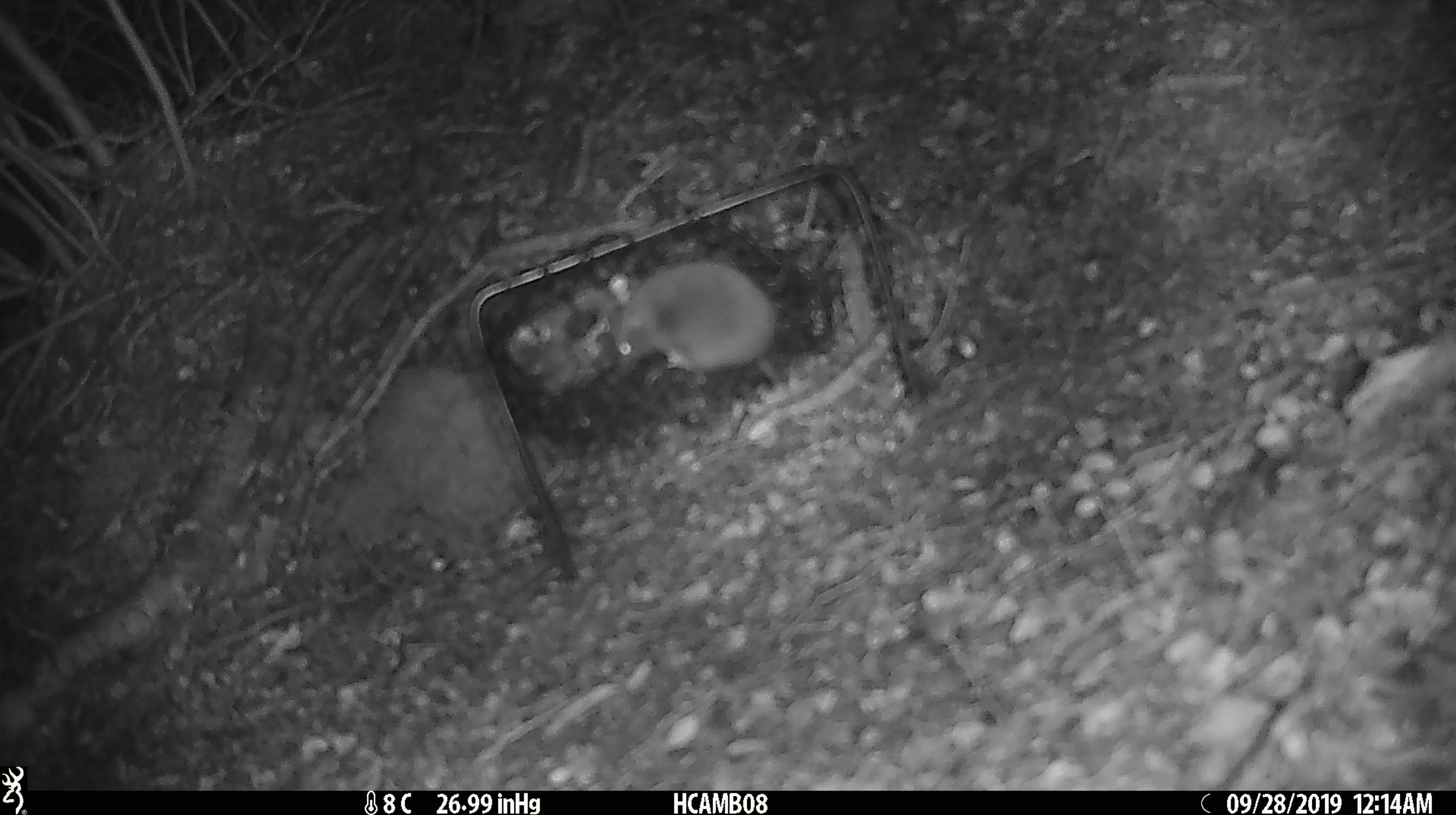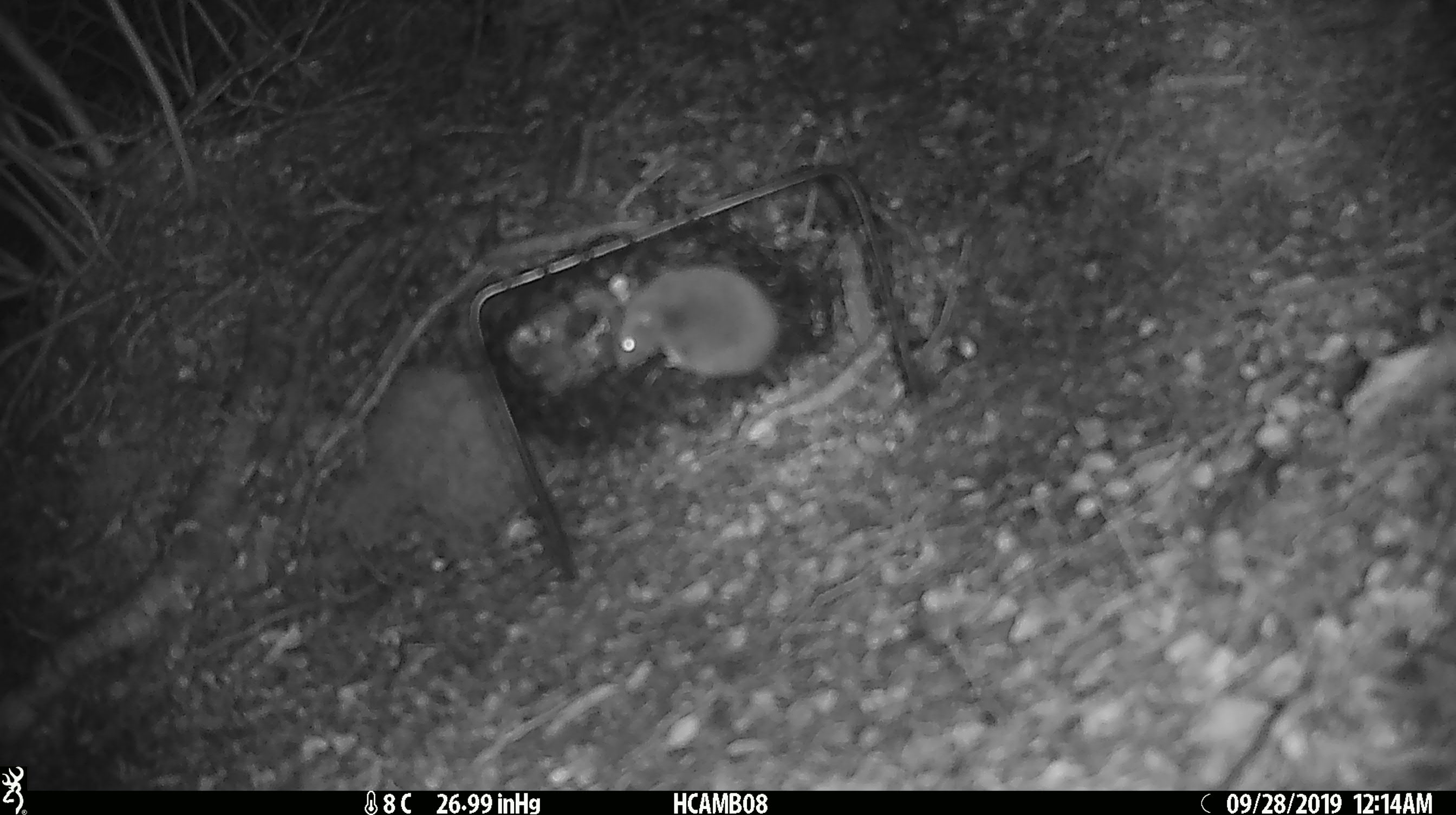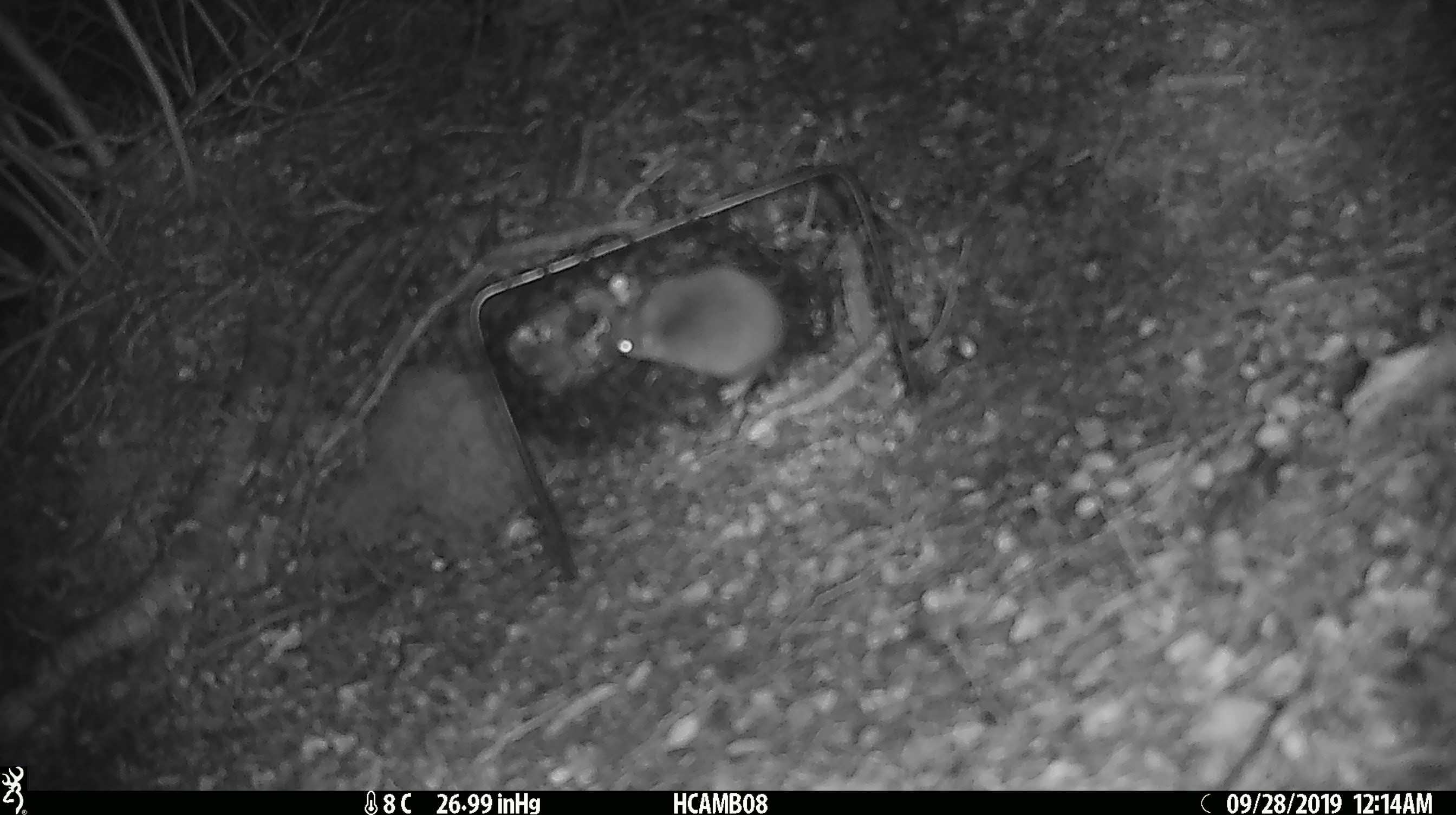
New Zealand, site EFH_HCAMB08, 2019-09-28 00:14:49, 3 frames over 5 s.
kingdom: Animalia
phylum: Chordata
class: Mammalia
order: Rodentia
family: Muridae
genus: Mus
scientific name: Mus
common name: mouse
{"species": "mouse (Mus)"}